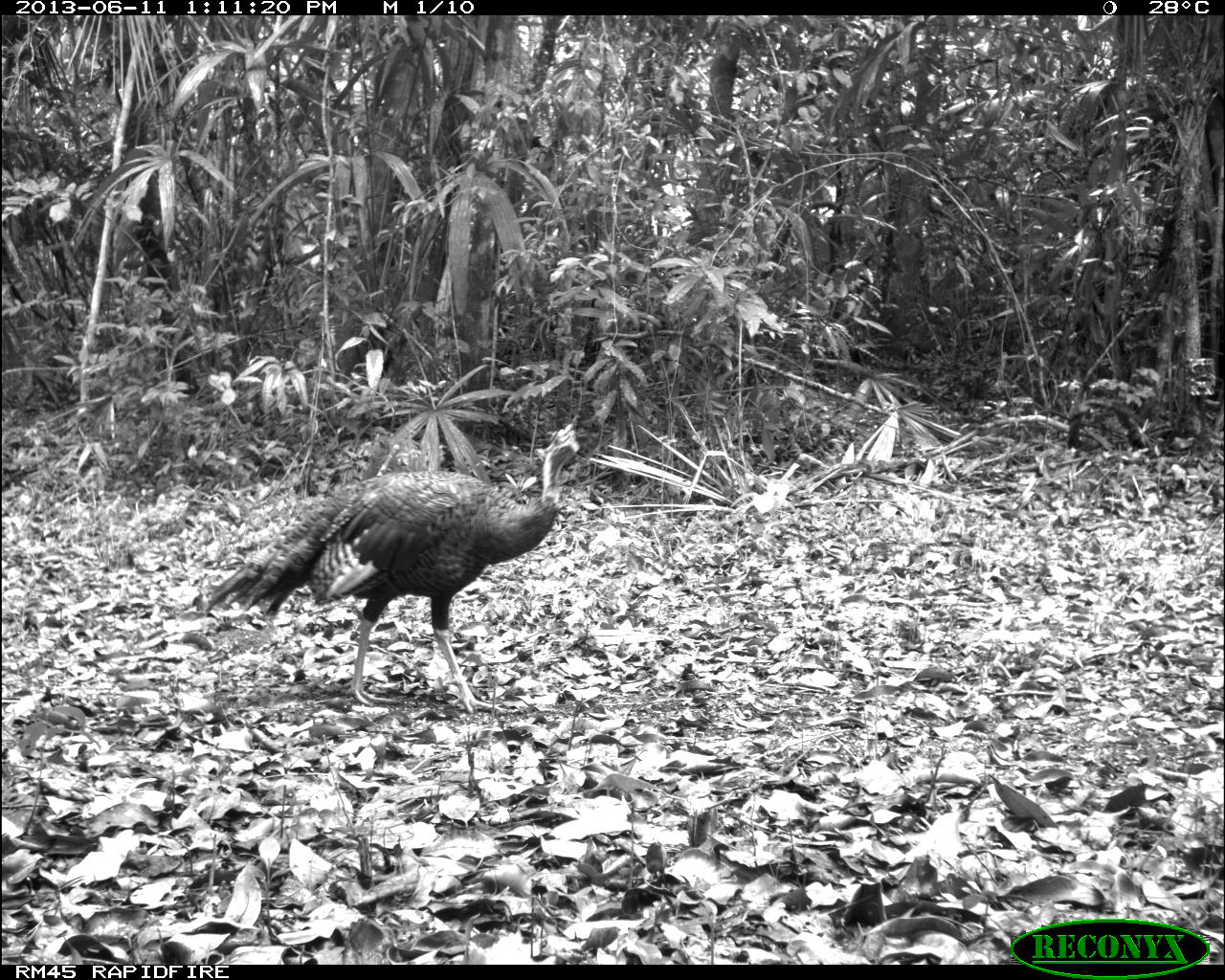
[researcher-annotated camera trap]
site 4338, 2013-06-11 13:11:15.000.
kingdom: Animalia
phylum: Chordata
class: Aves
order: Galliformes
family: Phasianidae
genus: Meleagris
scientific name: Meleagris ocellata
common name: ocellated turkey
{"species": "Meleagris ocellata (ocellated turkey)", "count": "1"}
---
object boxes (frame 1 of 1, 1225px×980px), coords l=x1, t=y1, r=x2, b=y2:
meleagris ocellata: l=202, t=420, r=581, b=714